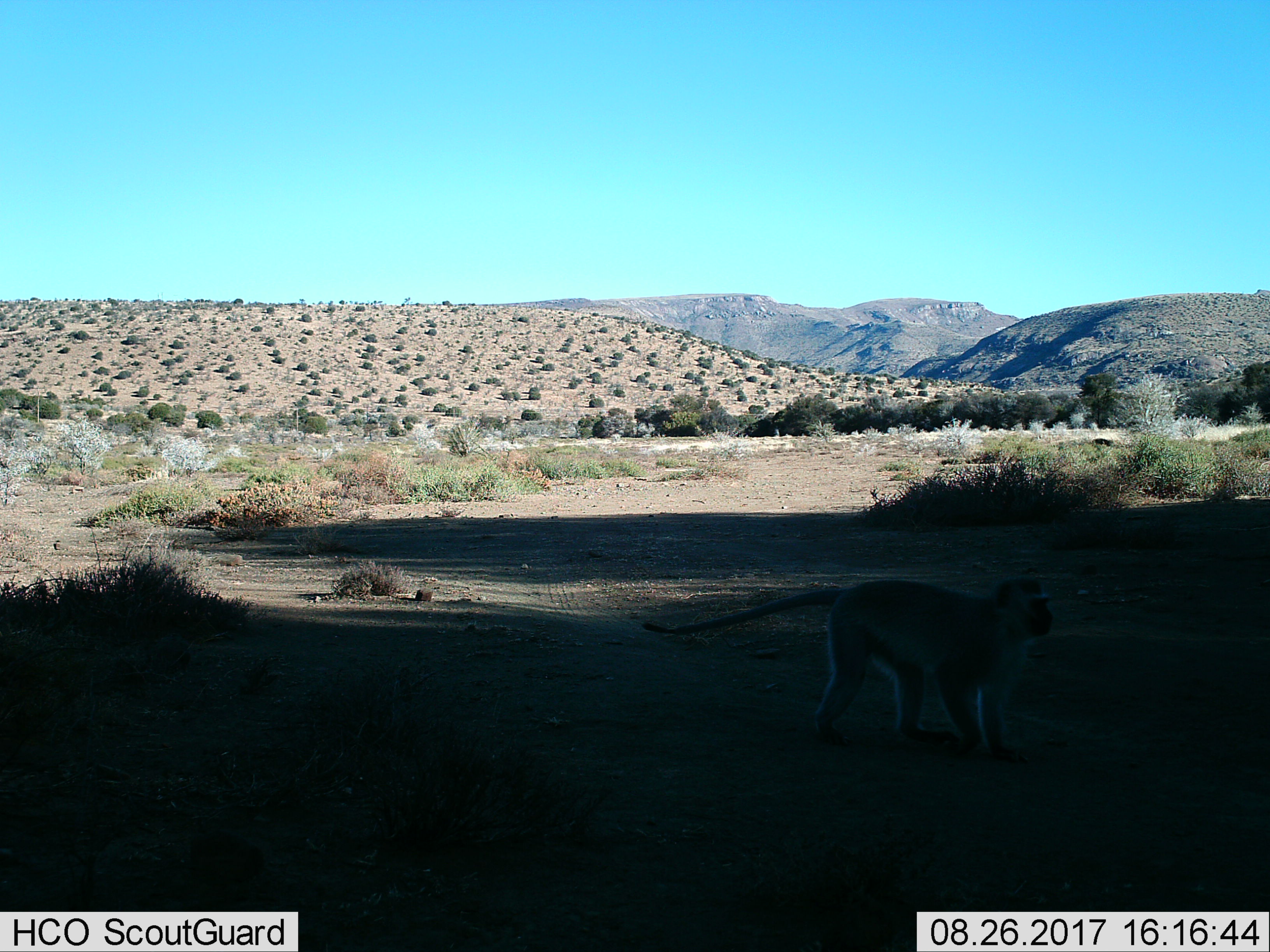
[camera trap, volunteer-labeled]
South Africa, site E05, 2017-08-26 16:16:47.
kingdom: Animalia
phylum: Chordata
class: Mammalia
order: Primates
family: Cercopithecidae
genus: Chlorocebus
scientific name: Chlorocebus pygerythrus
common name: vervet monkey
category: monkeyvervet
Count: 1.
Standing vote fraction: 43%.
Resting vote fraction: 0%.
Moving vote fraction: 71%.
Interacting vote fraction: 0%.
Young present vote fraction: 0%.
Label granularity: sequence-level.